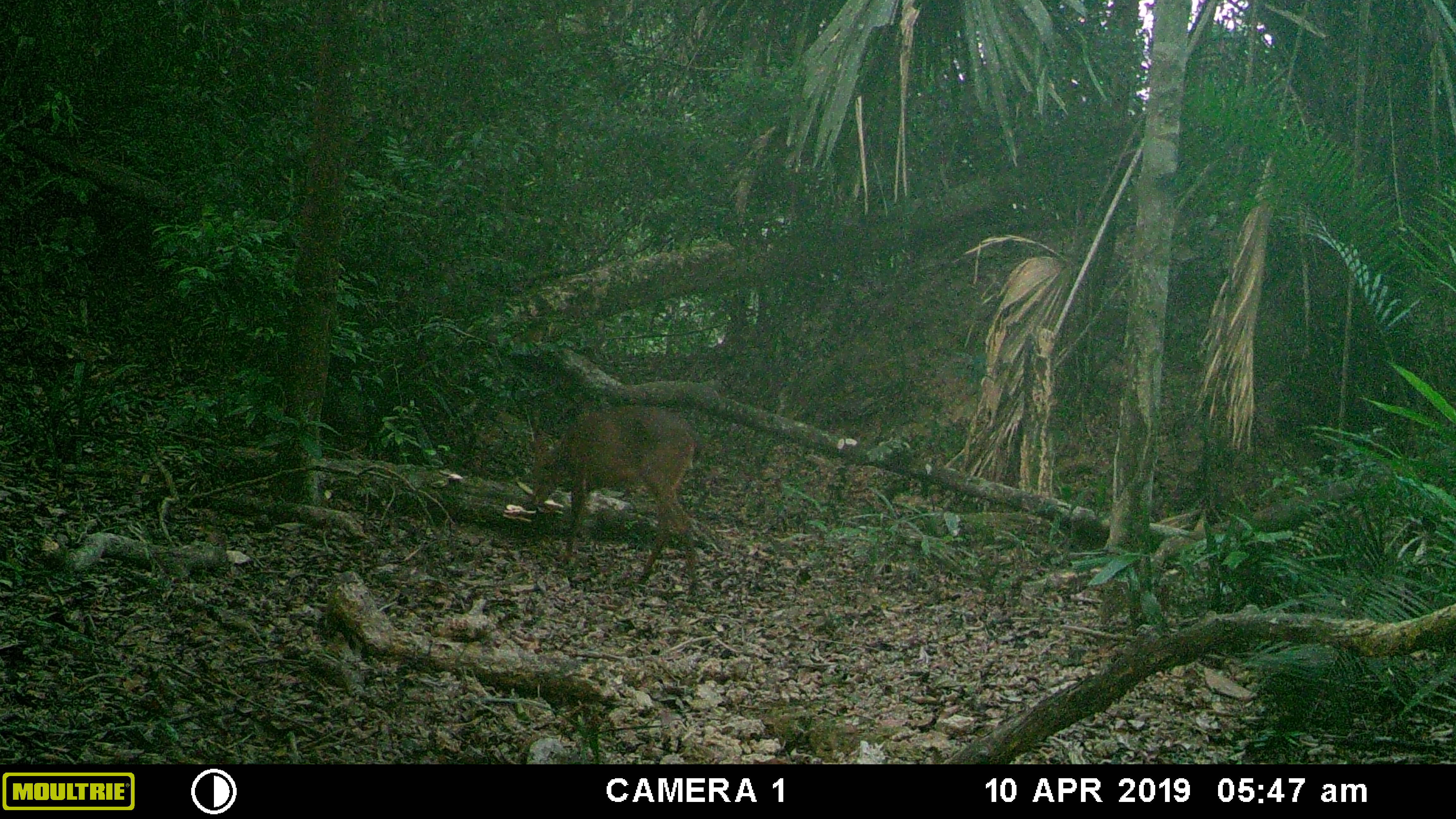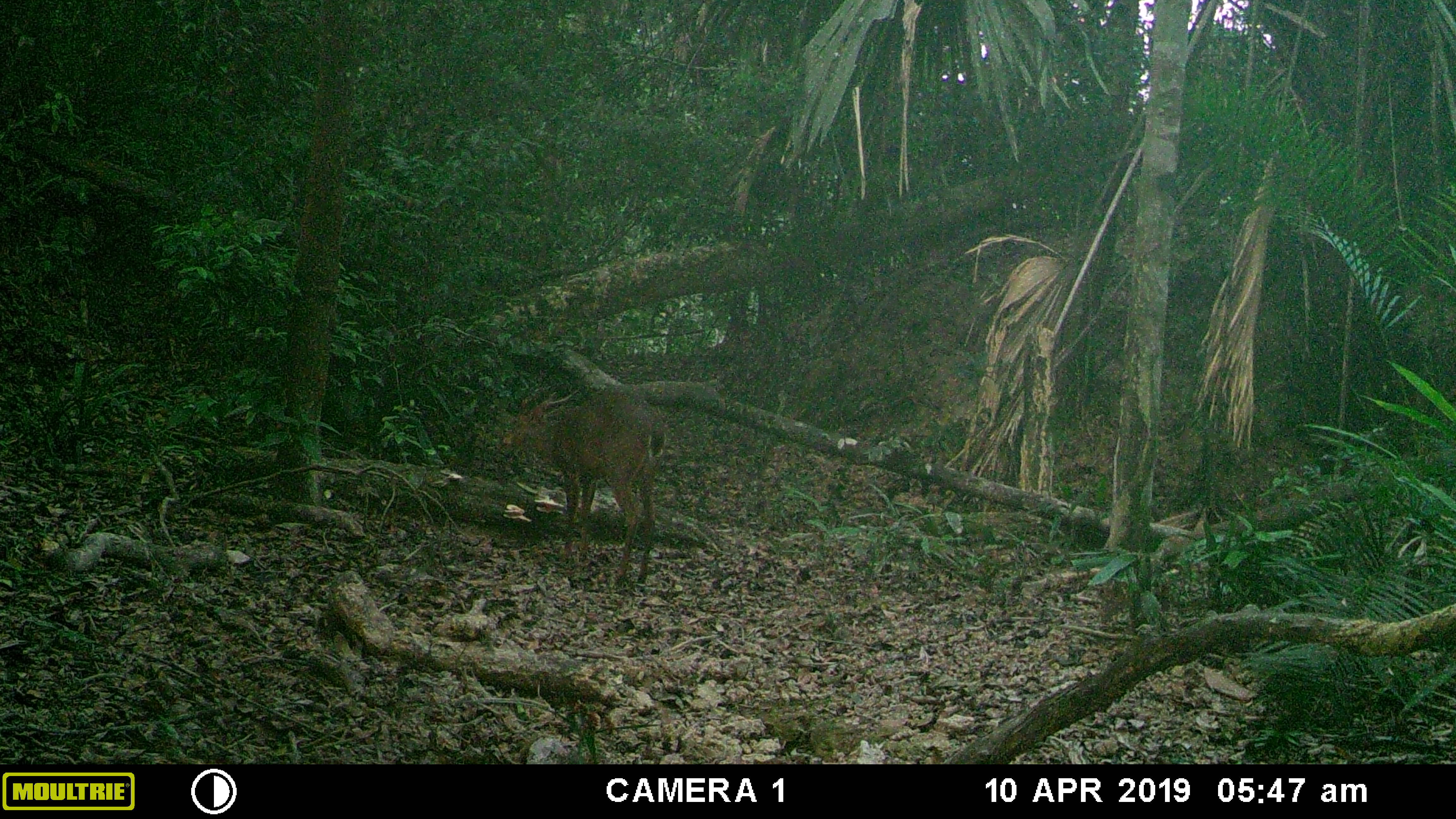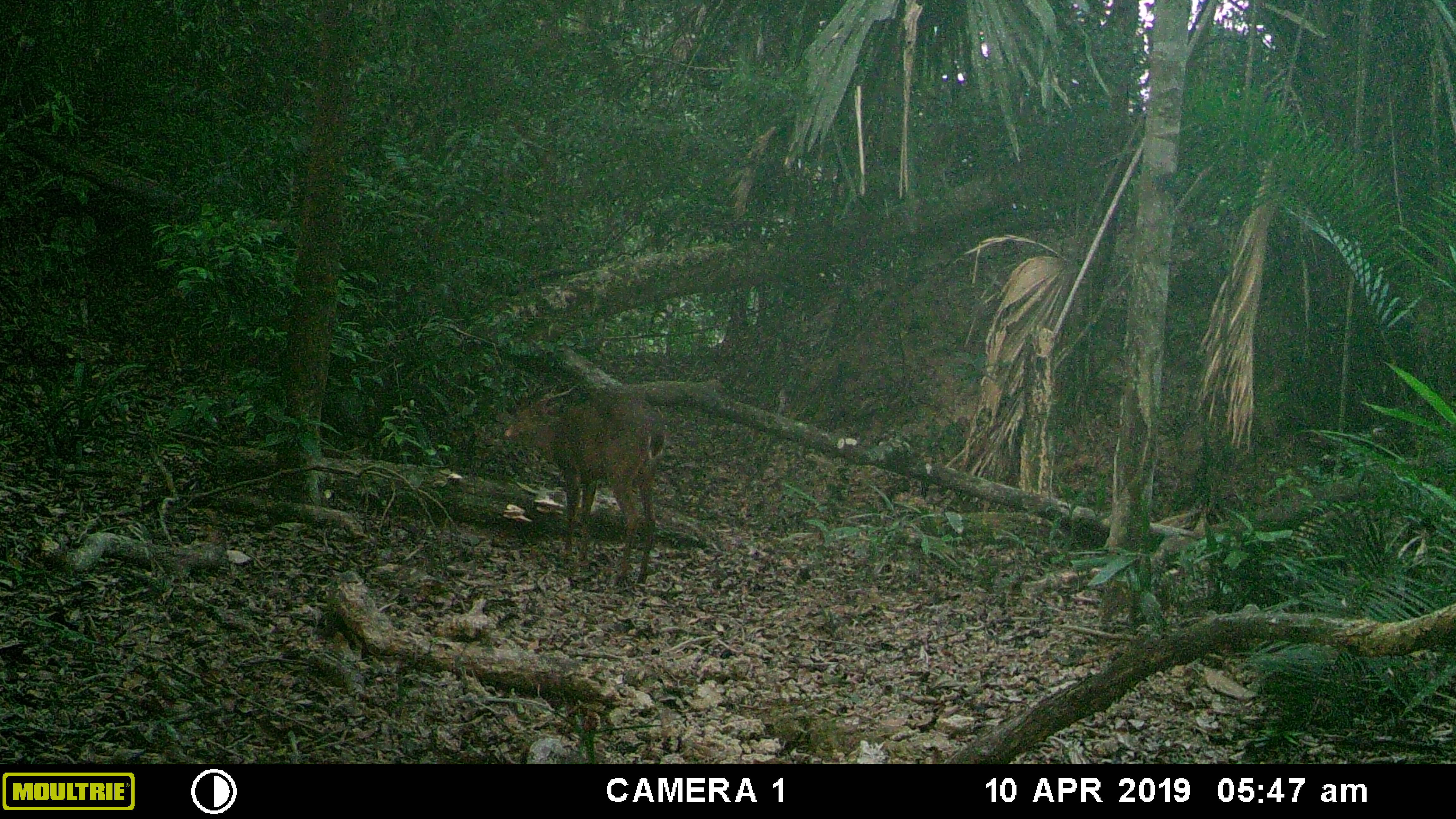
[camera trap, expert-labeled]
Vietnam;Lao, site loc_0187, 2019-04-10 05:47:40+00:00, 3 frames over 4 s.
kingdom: Animalia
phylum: Chordata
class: Mammalia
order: Artiodactyla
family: Cervidae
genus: Muntiacus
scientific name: Muntiacus vuquangensis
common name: large-antlered muntjac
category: large antlered muntjac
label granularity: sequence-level